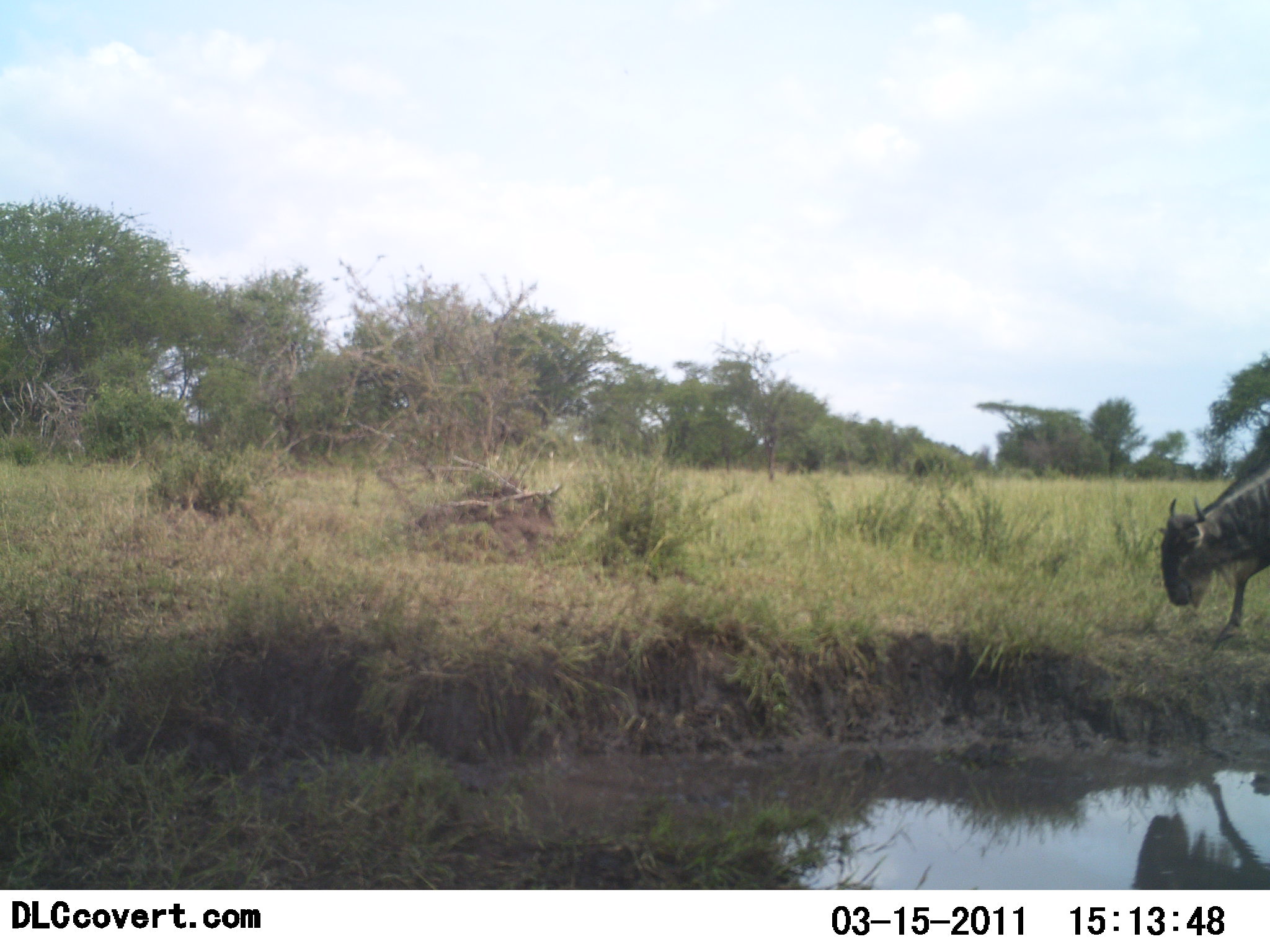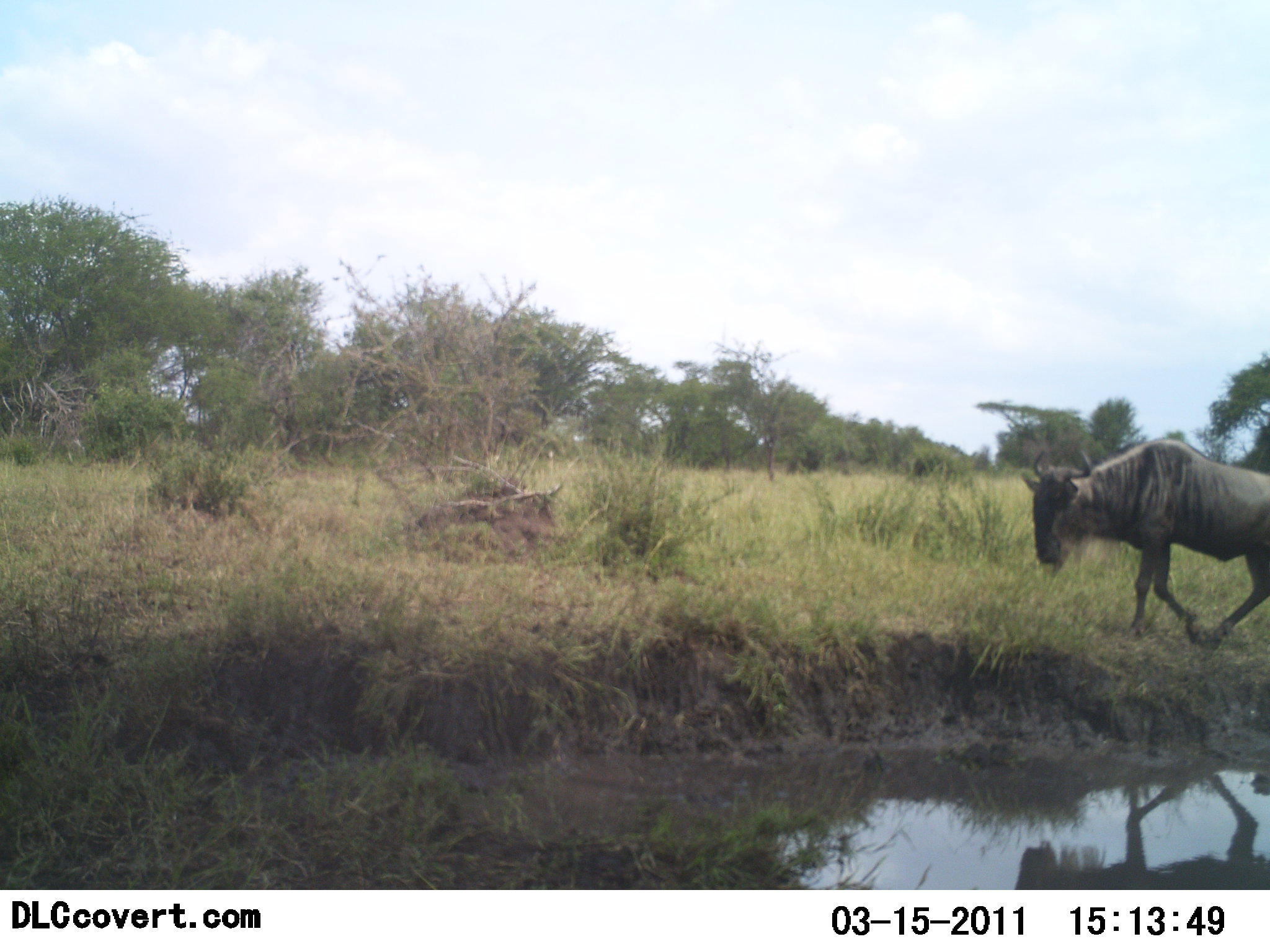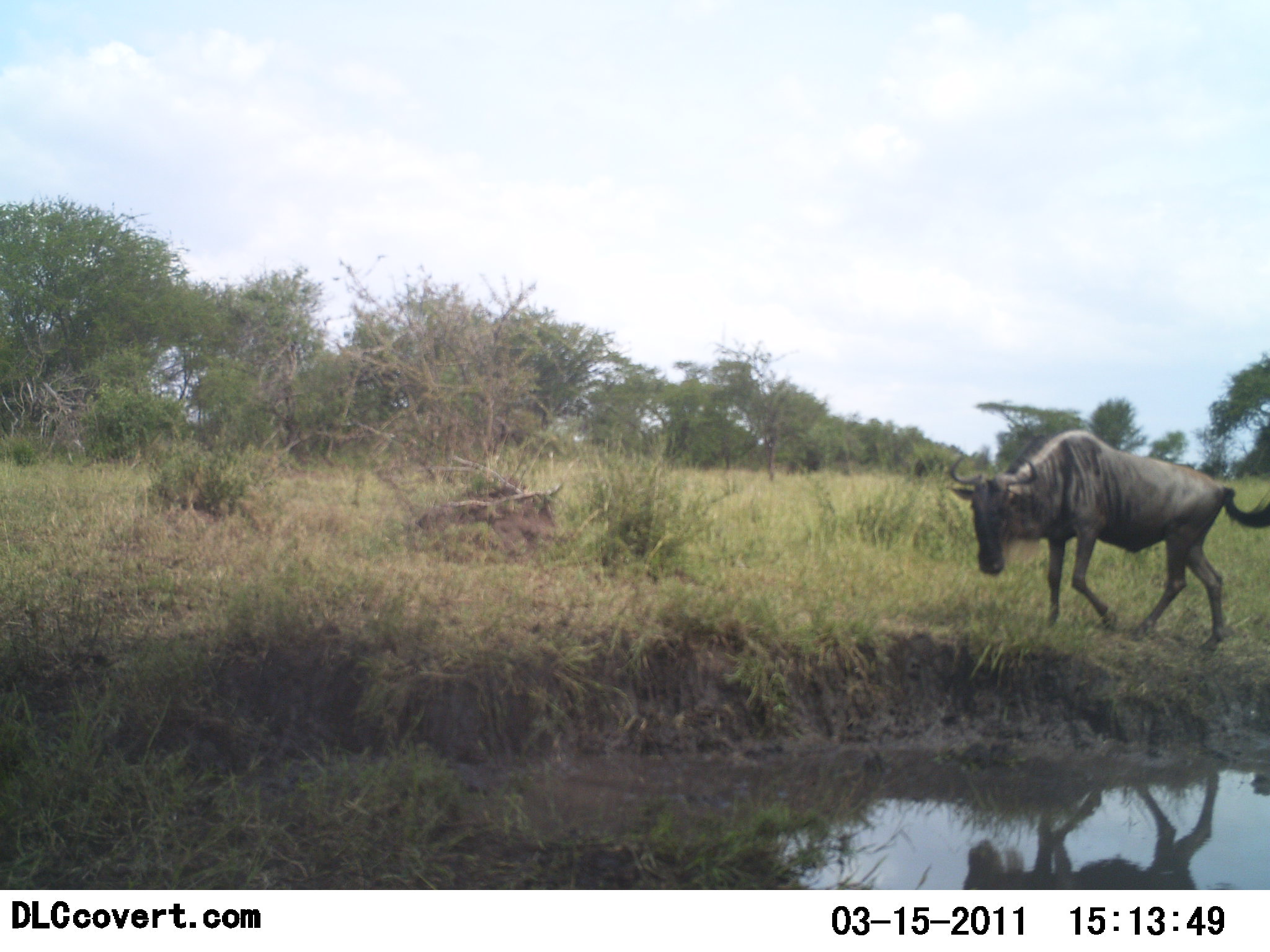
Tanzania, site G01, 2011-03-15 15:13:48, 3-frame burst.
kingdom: Animalia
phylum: Chordata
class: Mammalia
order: Artiodactyla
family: Bovidae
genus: Connochaetes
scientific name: Connochaetes taurinus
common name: blue wildebeest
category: wildebeest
Wildebeest (blue wildebeest) (Connochaetes taurinus), count 1. Behavior (volunteer vote fractions): standing 7%, resting 0%, moving 93%, interacting 0%. Young present (vote fraction): 0%. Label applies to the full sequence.